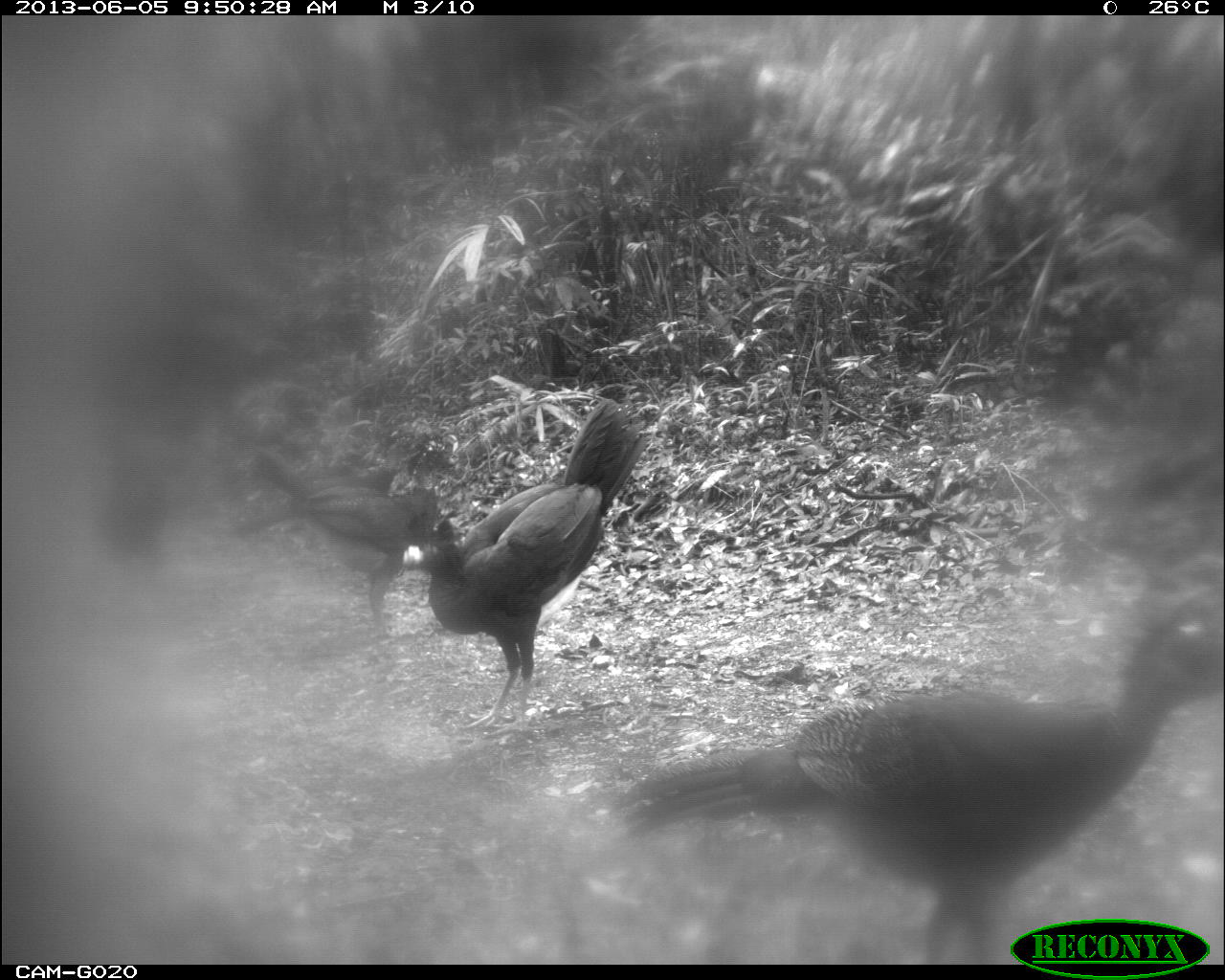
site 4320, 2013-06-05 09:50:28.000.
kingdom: Animalia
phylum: Chordata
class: Aves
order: Galliformes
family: Cracidae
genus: Crax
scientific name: Crax rubra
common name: great curassow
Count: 4.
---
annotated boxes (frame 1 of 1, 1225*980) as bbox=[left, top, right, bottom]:
crax rubra: bbox=[608, 593, 1224, 958]; bbox=[354, 398, 645, 737]; bbox=[249, 450, 442, 658]; bbox=[89, 420, 194, 597]